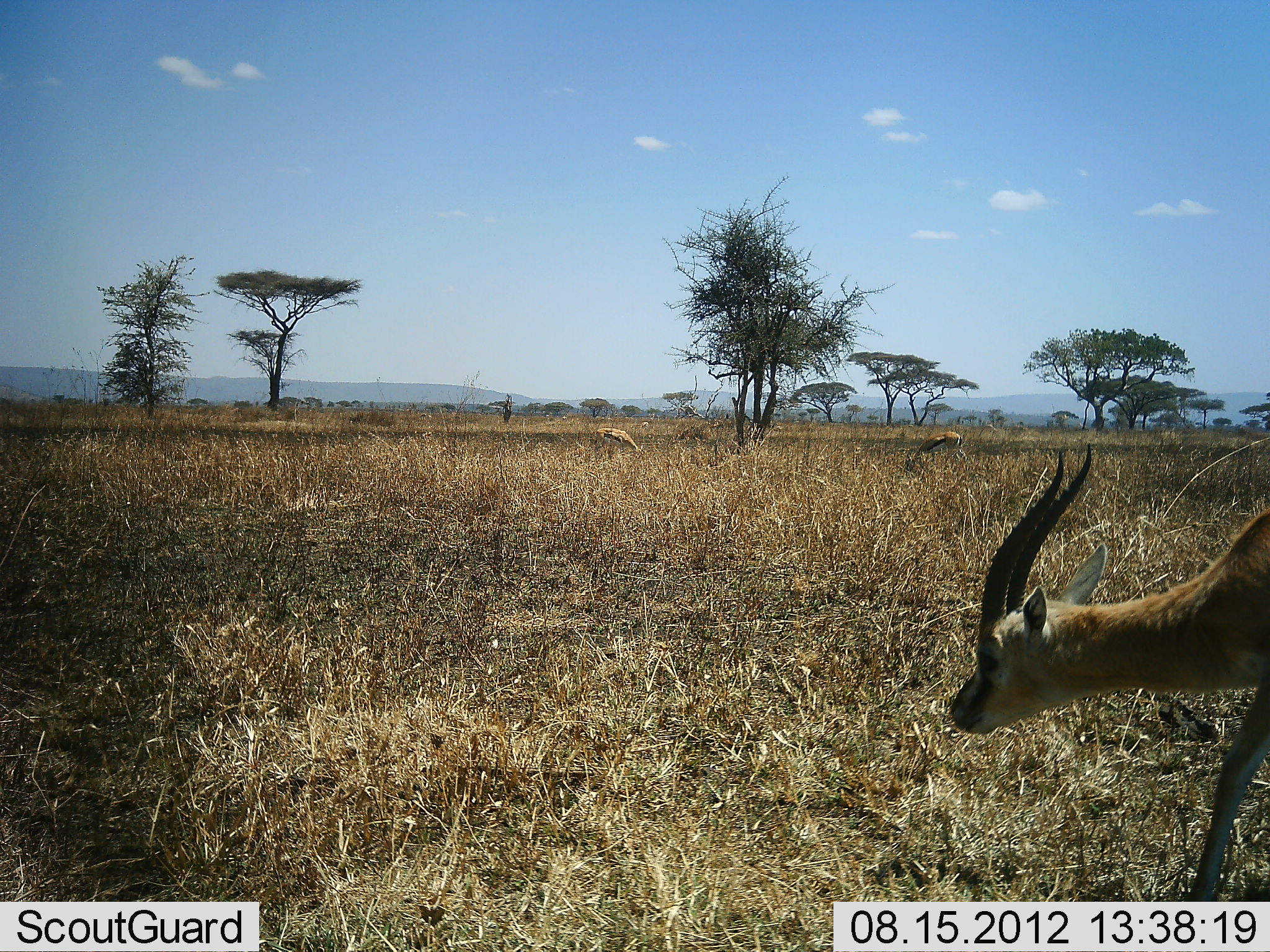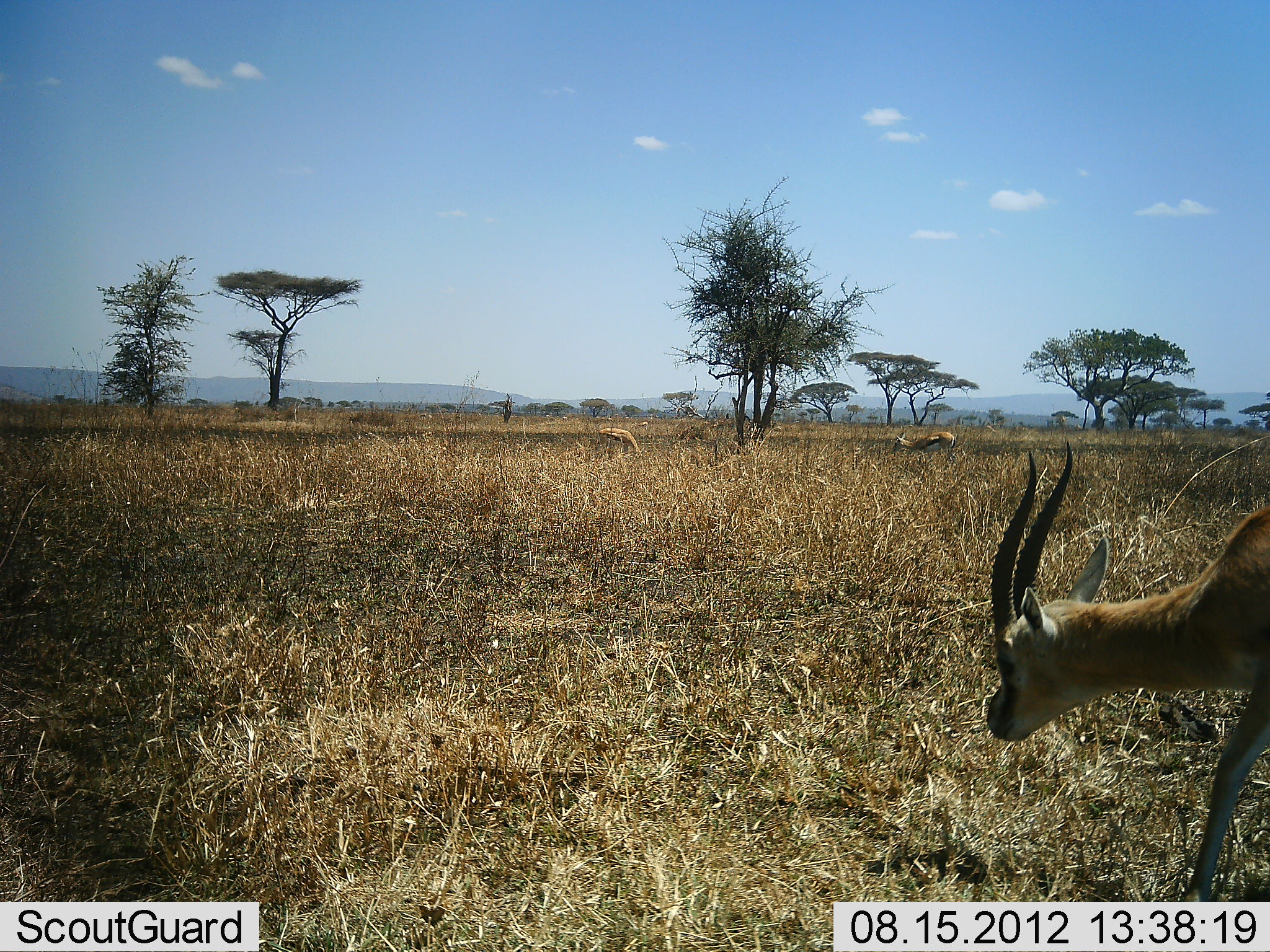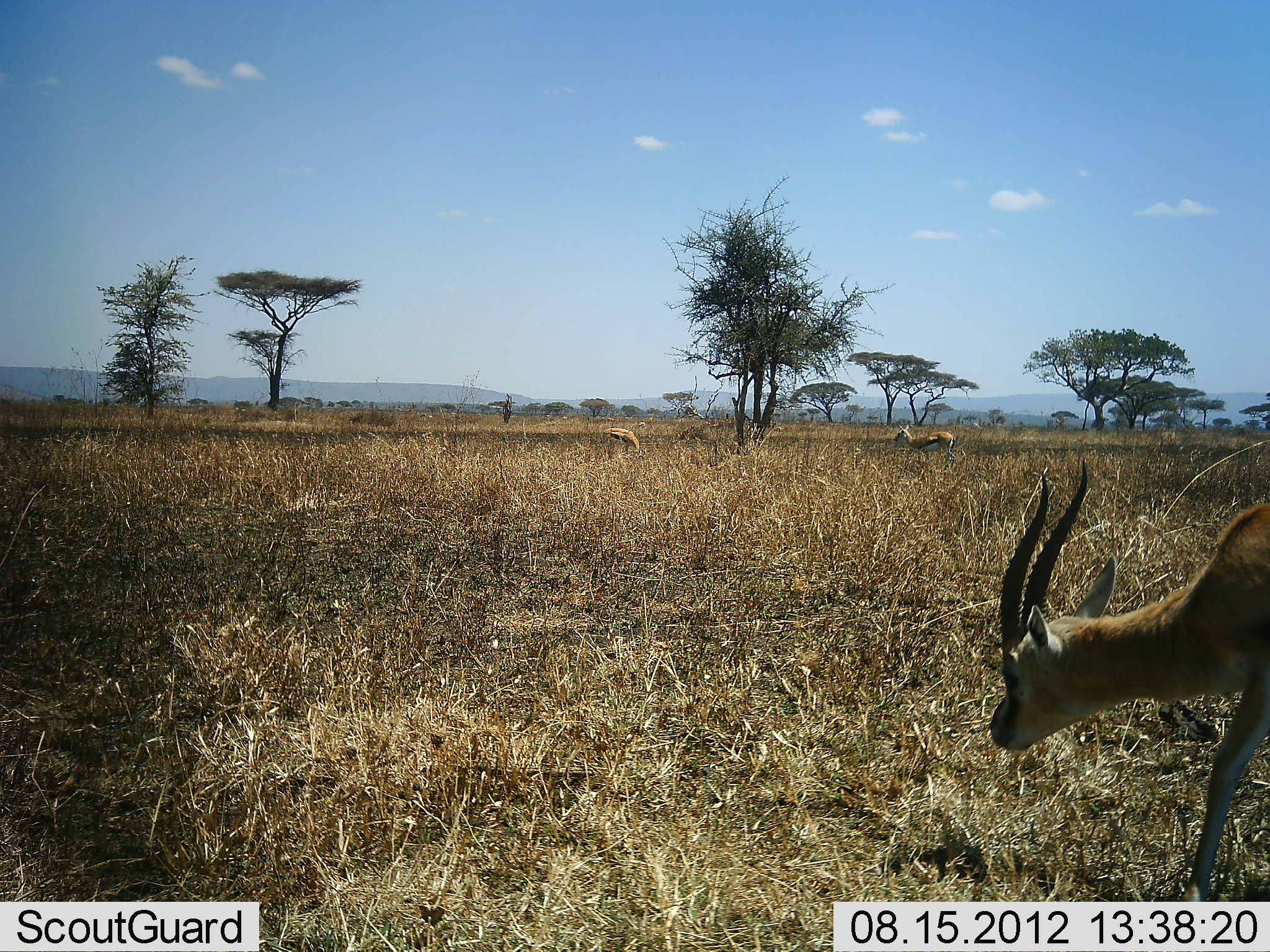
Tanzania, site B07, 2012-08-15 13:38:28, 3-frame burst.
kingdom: Animalia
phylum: Chordata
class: Mammalia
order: Artiodactyla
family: Bovidae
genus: Eudorcas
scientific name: Eudorcas thomsonii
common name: thomson's gazelle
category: gazellethomsons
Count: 3.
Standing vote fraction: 60%.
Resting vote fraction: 10%.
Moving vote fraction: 0%.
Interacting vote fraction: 0%.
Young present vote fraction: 0%.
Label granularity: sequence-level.